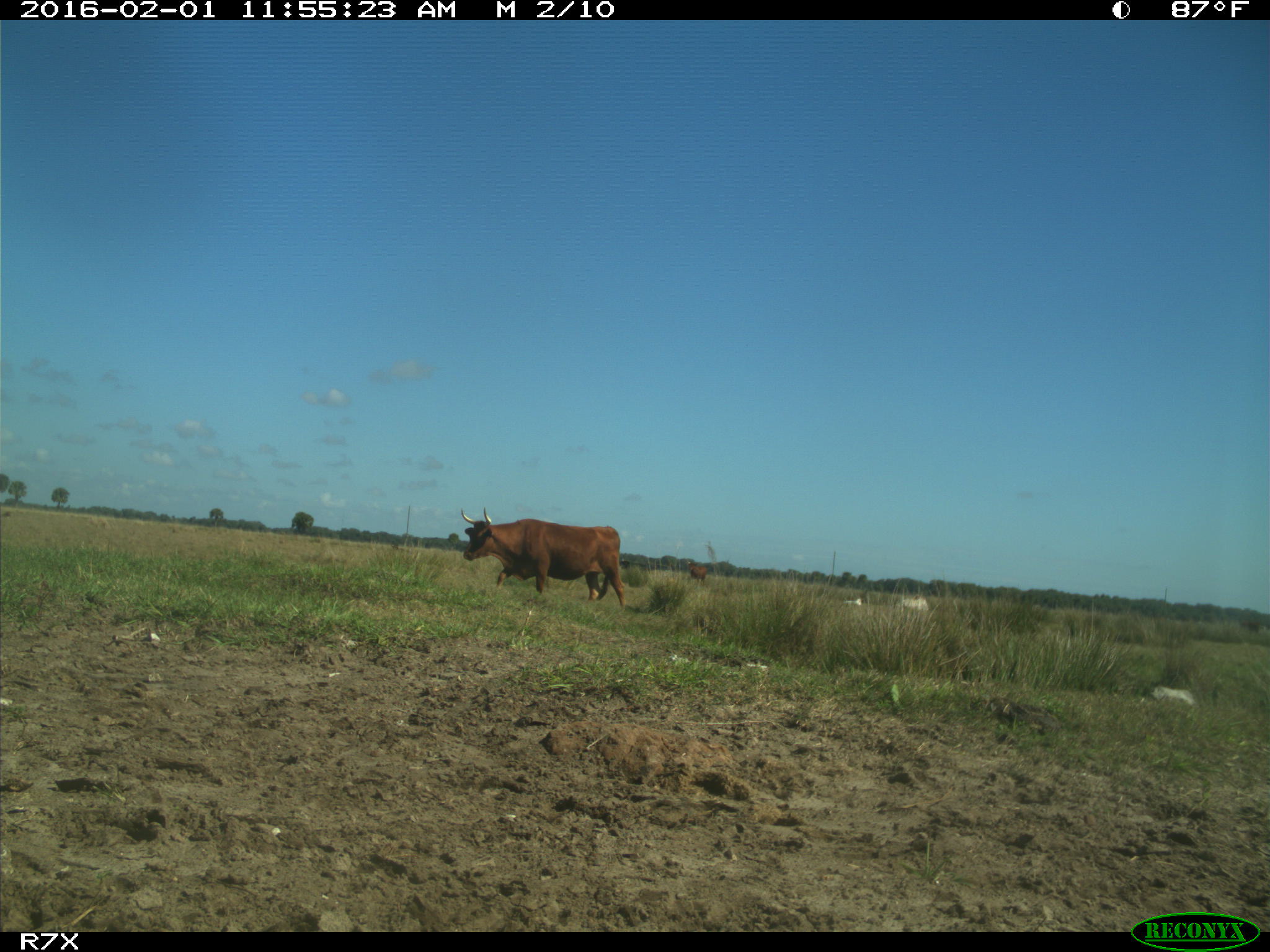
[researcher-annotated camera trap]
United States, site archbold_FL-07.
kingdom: Animalia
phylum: Chordata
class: Mammalia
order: Artiodactyla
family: Bovidae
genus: Bos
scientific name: Bos taurus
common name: domestic cow